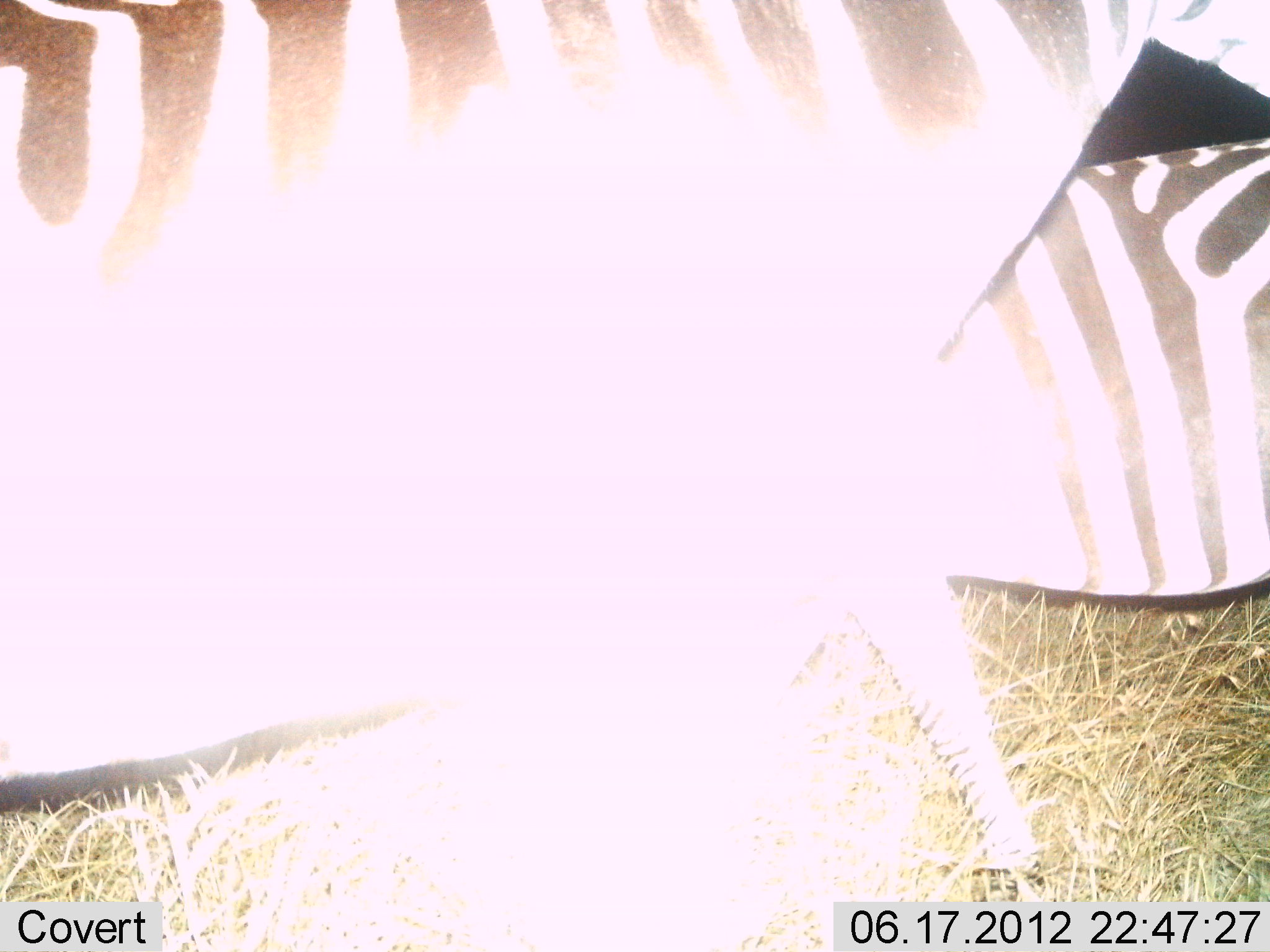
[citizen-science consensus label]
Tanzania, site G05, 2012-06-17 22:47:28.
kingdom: Animalia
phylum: Chordata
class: Mammalia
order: Perissodactyla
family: Equidae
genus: Equus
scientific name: Equus quagga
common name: plains zebra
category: zebra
Zebra (plains zebra) (Equus quagga), count 2. Behavior (volunteer vote fractions): standing 80%, resting 0%, moving 30%, interacting 0%. Young present (vote fraction): 10%. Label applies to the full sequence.